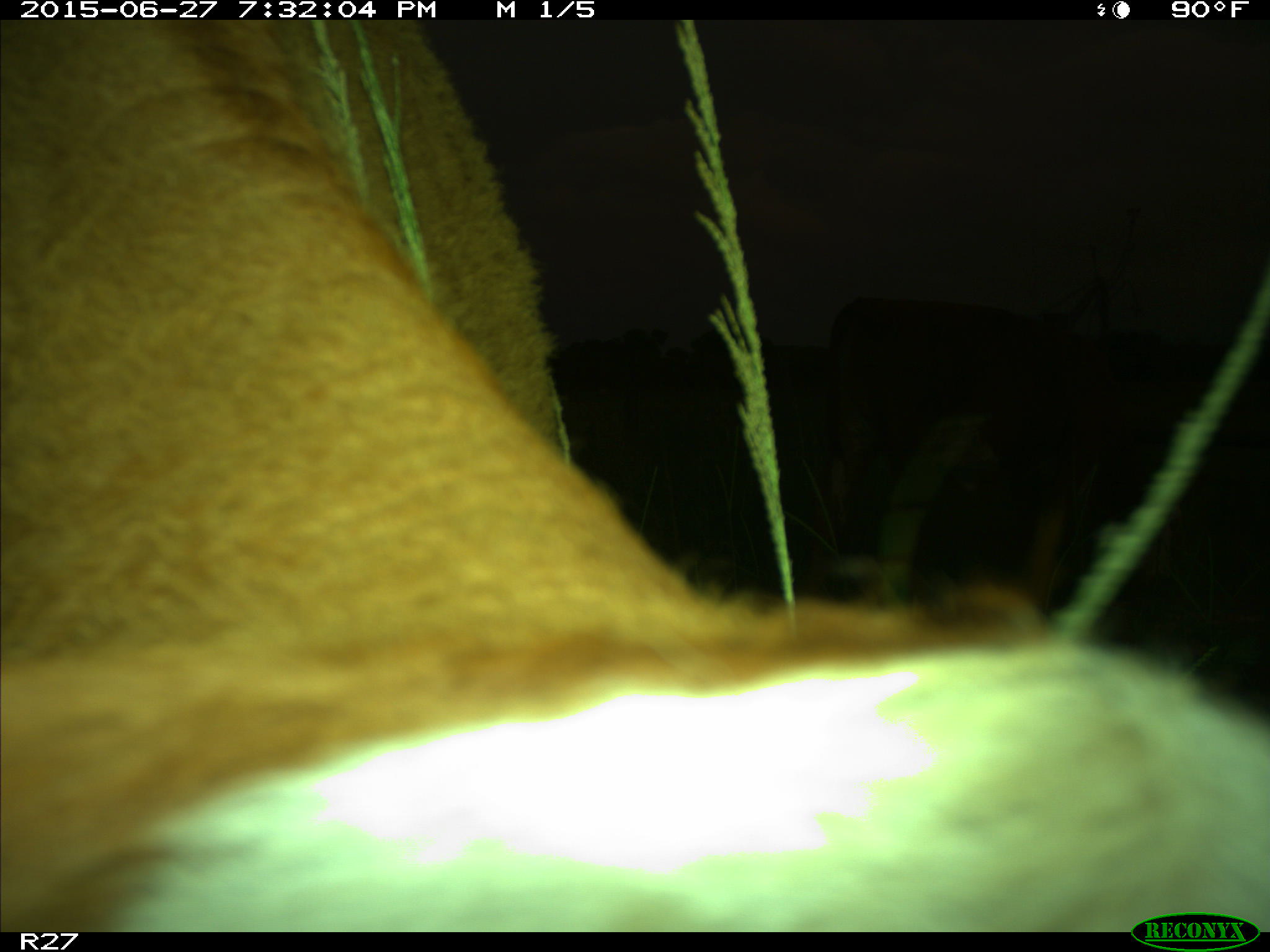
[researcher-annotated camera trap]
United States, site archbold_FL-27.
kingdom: Animalia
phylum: Chordata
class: Mammalia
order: Artiodactyla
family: Bovidae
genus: Bos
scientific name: Bos taurus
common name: domestic cow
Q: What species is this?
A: Bos taurus (domestic cow).